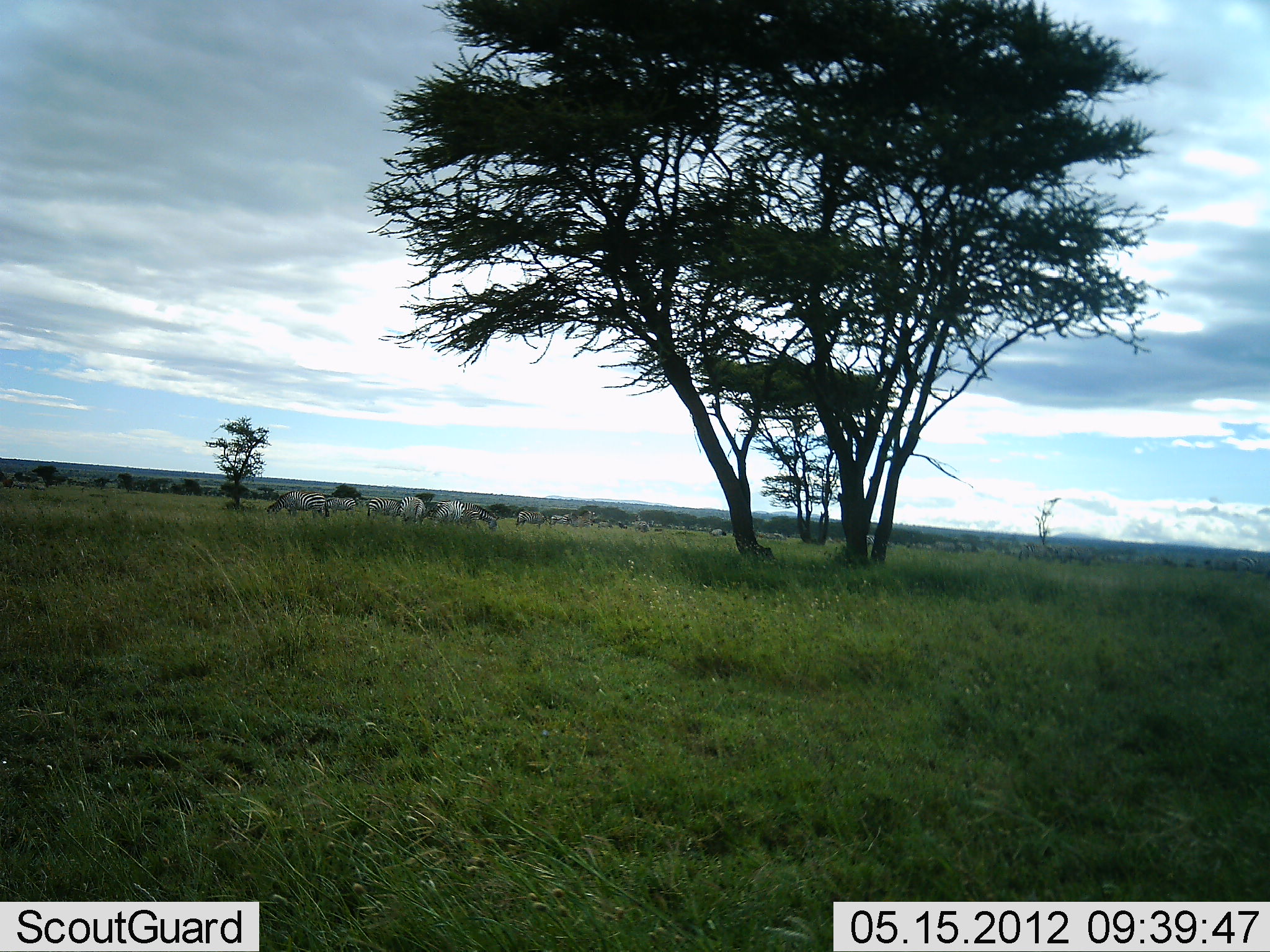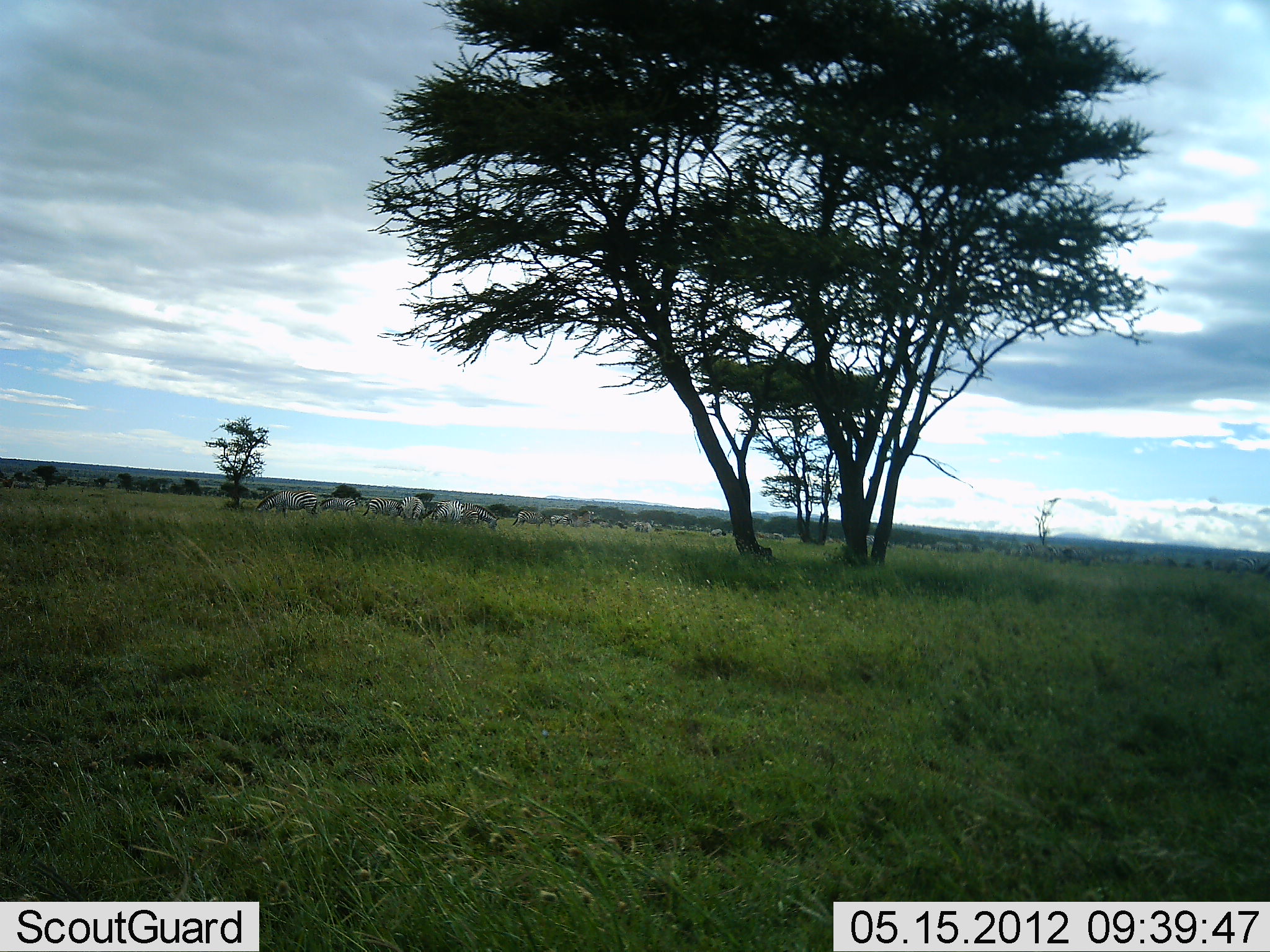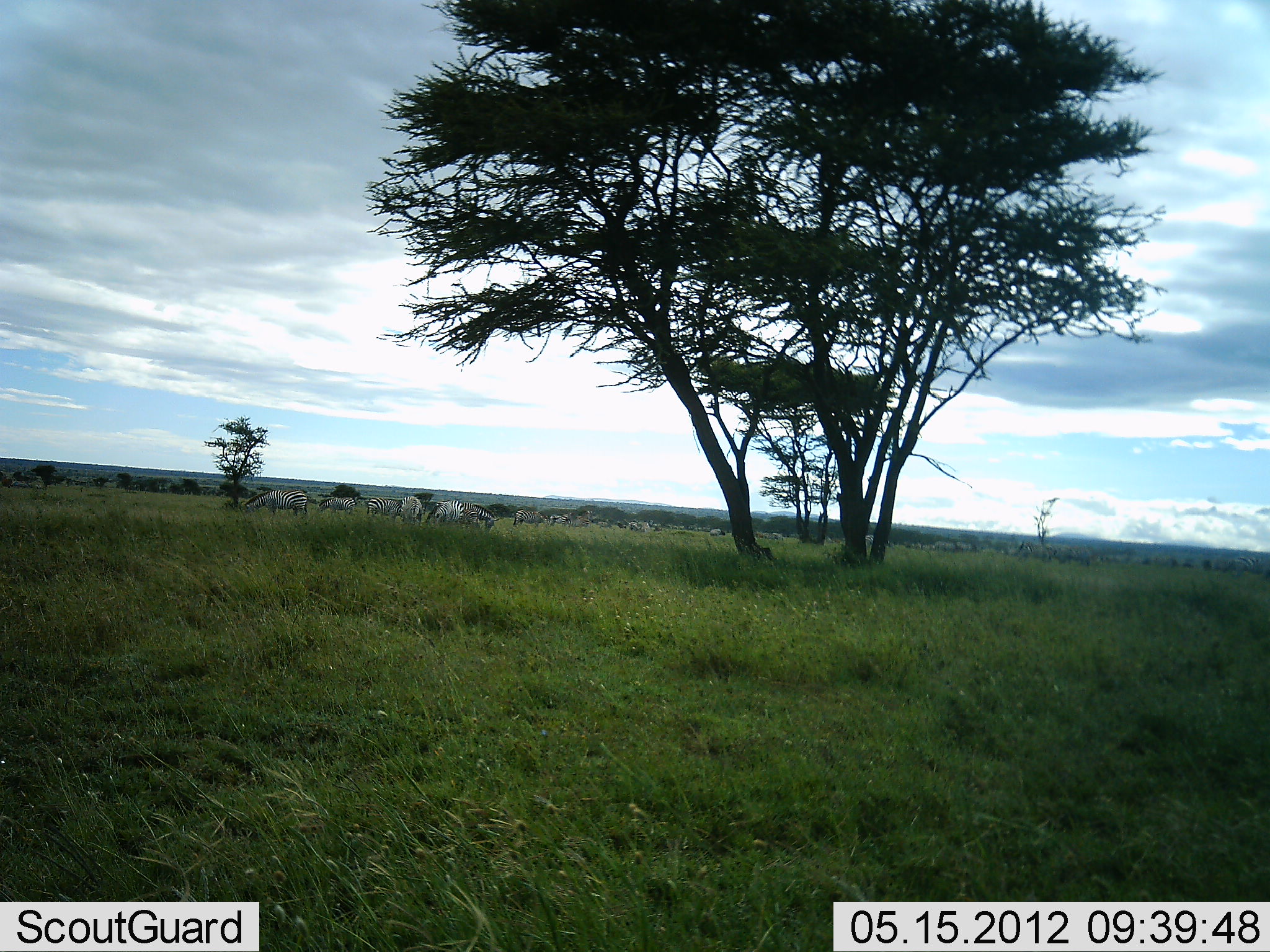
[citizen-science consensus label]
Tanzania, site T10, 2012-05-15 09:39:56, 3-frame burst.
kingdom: Animalia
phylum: Chordata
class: Mammalia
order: Perissodactyla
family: Equidae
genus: Equus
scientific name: Equus quagga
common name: plains zebra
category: zebra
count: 11-50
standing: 40%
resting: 10%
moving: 30%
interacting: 10%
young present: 0%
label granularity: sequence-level